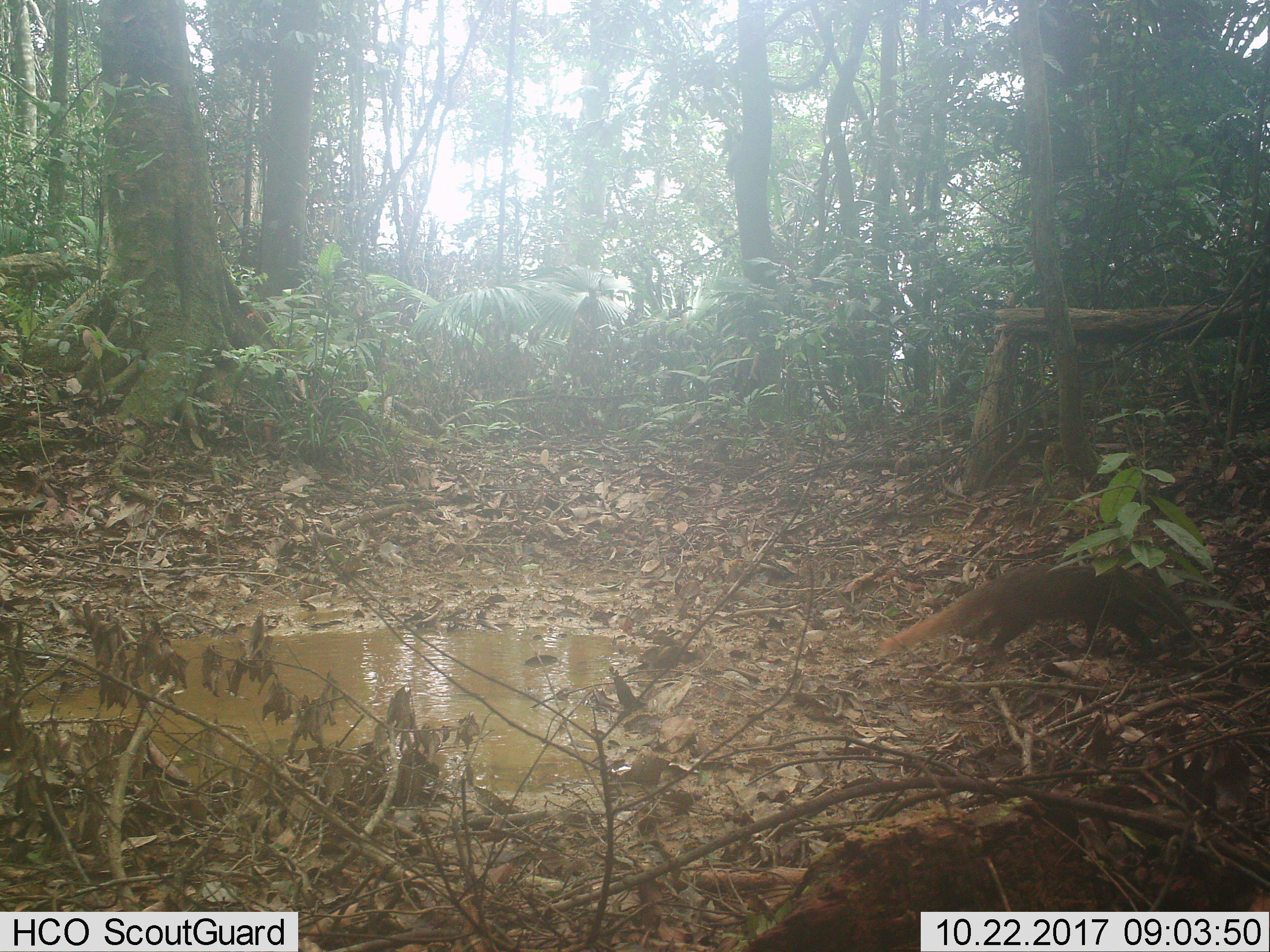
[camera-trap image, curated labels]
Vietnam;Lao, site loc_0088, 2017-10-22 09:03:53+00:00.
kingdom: Animalia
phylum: Chordata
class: Mammalia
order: Carnivora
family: Herpestidae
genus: Urva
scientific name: Urva urva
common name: crab-eating mongoose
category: crab eating mongoose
Crab eating mongoose (crab-eating mongoose) (Urva urva). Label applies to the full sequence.